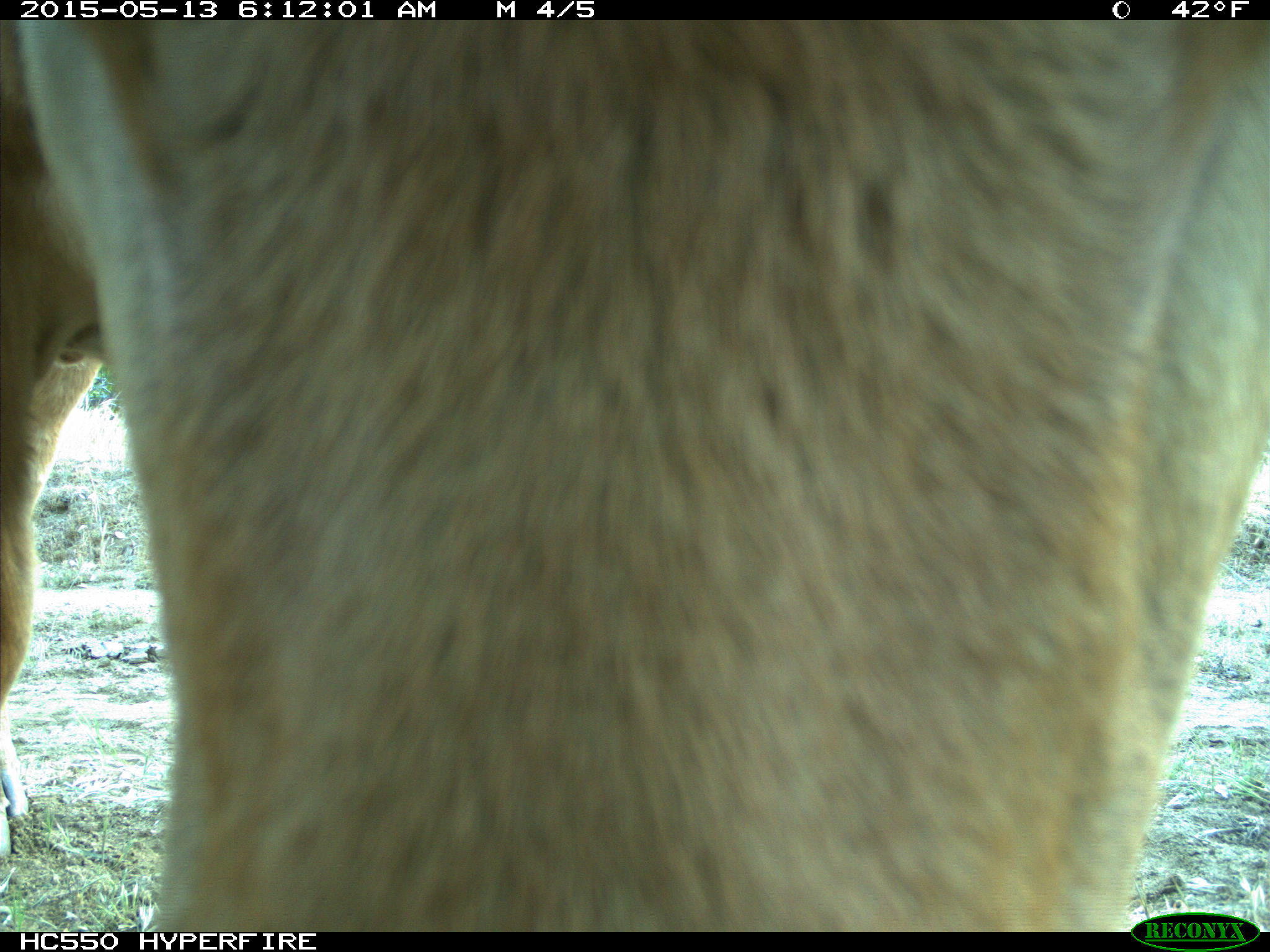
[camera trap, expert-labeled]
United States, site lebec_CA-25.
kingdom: Animalia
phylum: Chordata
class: Mammalia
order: Artiodactyla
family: Bovidae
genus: Bos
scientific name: Bos taurus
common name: domestic cow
Bos taurus (domestic cow).